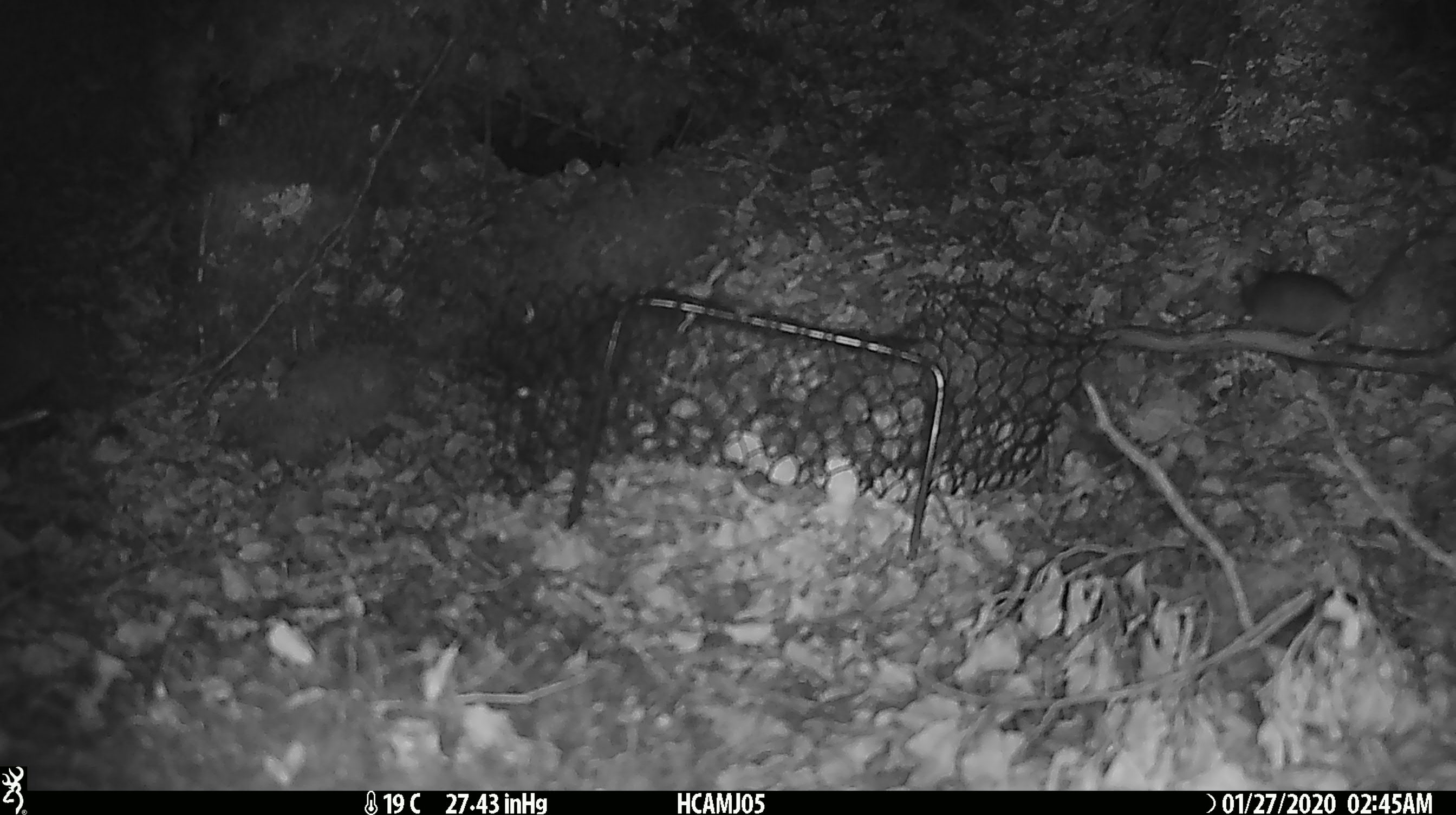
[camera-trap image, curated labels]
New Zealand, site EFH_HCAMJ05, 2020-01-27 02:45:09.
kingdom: Animalia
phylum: Chordata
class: Mammalia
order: Rodentia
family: Muridae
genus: Mus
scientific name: Mus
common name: mouse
Mouse (Mus).